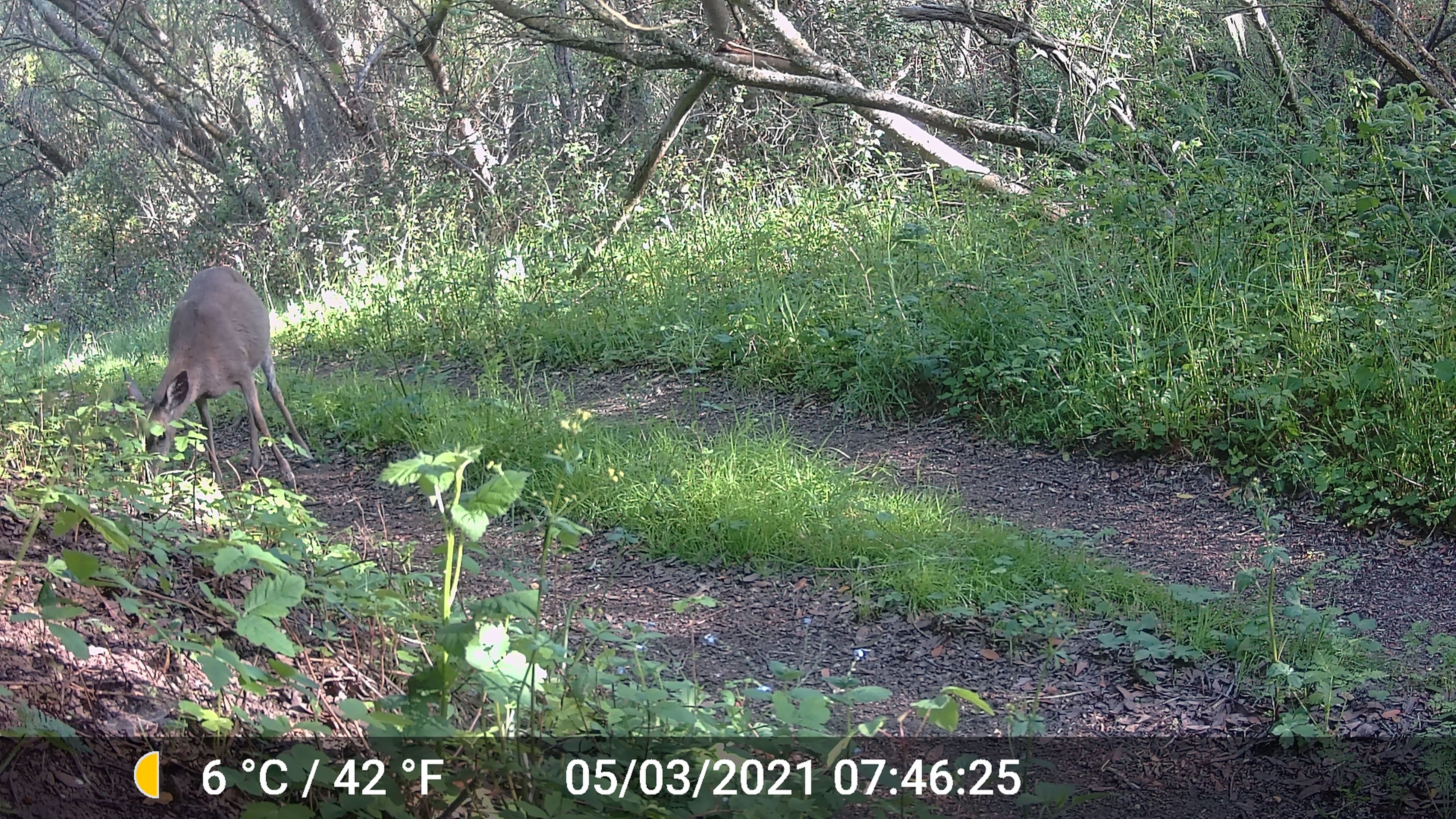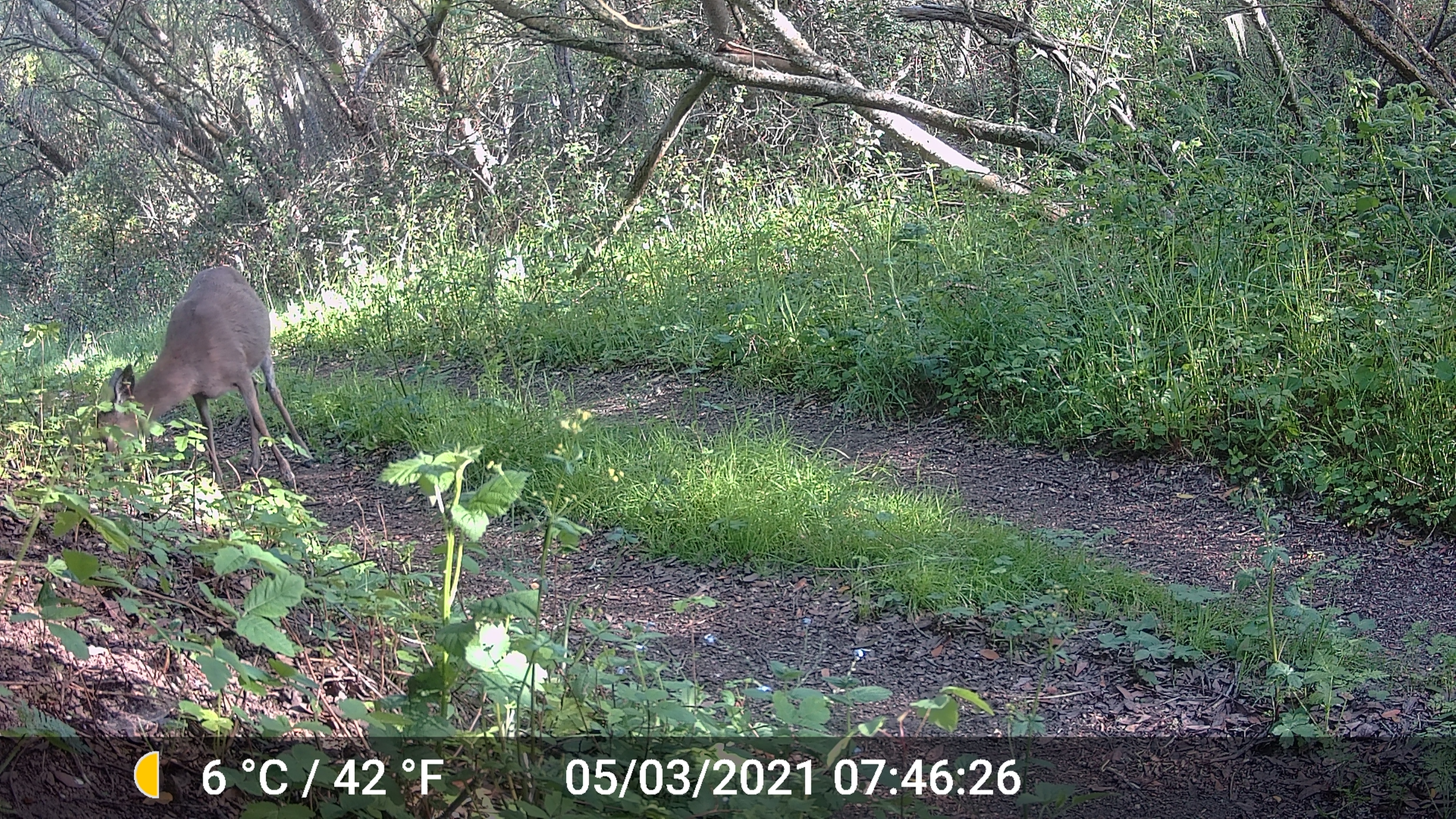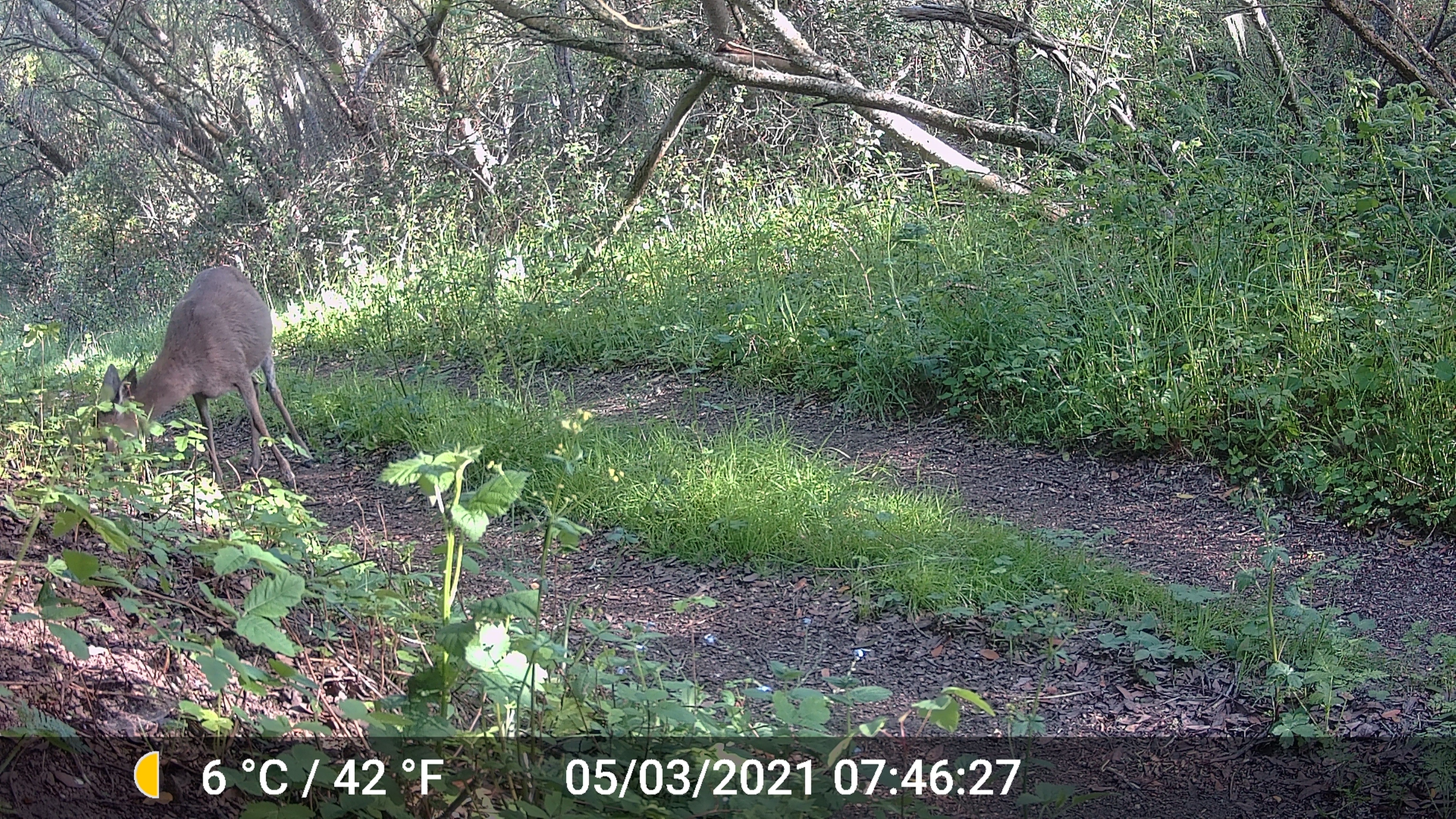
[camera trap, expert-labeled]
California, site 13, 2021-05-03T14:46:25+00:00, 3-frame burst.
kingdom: Animalia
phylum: Chordata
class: Mammalia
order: Artiodactyla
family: Cervidae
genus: Odocoileus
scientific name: Odocoileus hemionus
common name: mule deer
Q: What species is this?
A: Mule deer (Odocoileus hemionus).